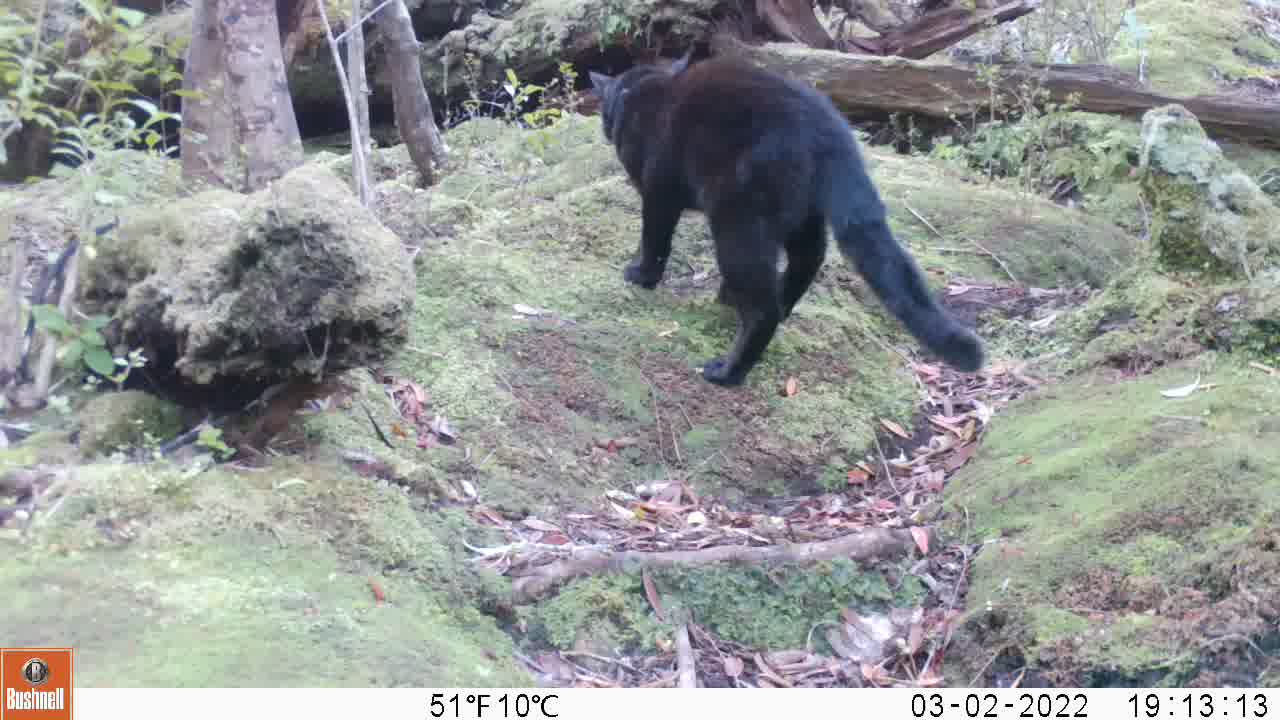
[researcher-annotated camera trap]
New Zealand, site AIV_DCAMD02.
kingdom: Animalia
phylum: Chordata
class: Mammalia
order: Carnivora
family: Felidae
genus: Felis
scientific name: Felis catus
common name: domestic cat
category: cat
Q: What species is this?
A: Cat (domestic cat) (Felis catus).